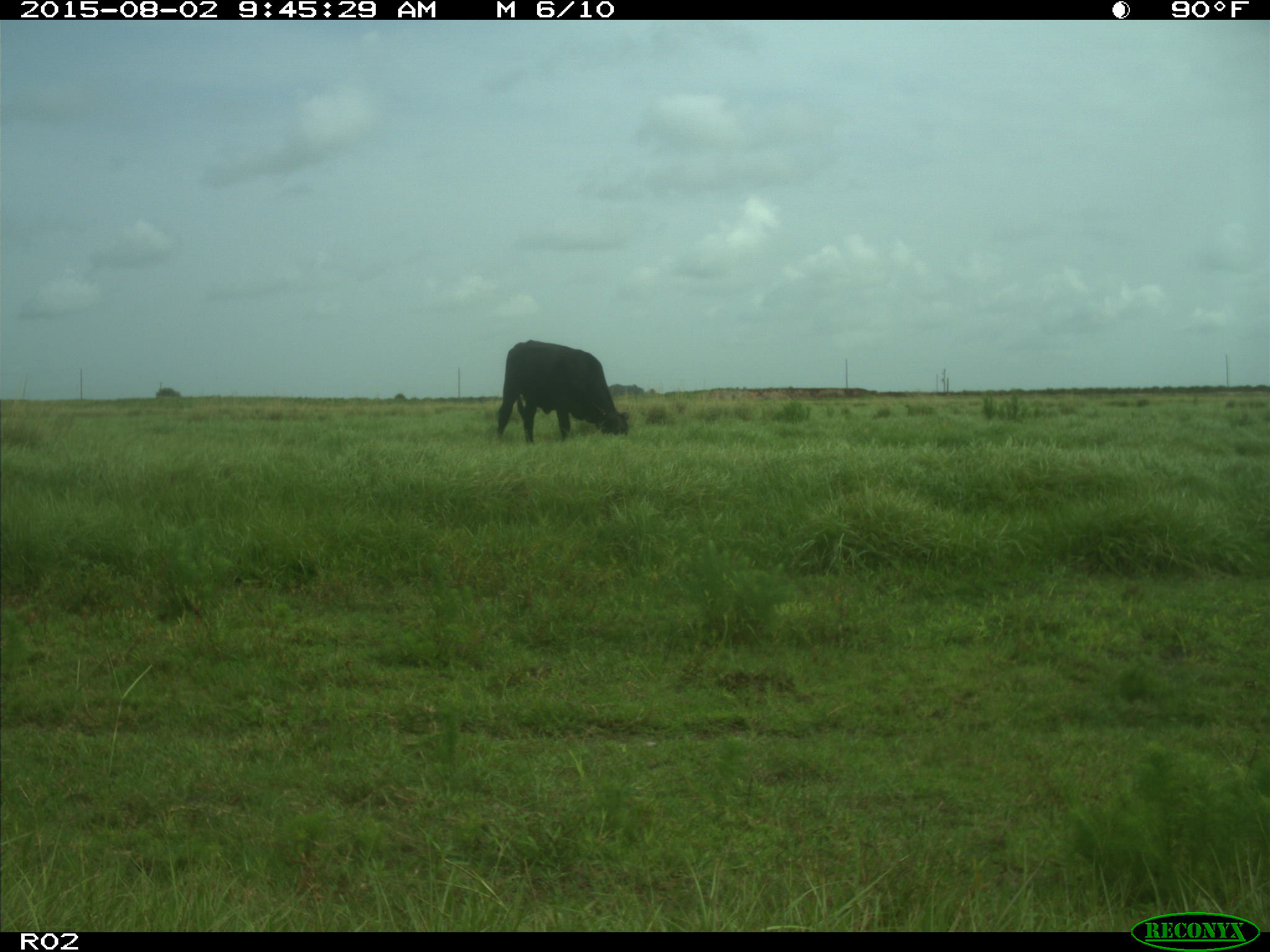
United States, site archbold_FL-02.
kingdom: Animalia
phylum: Chordata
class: Mammalia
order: Artiodactyla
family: Bovidae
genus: Bos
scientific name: Bos taurus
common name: domestic cow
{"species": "Bos taurus (domestic cow)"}